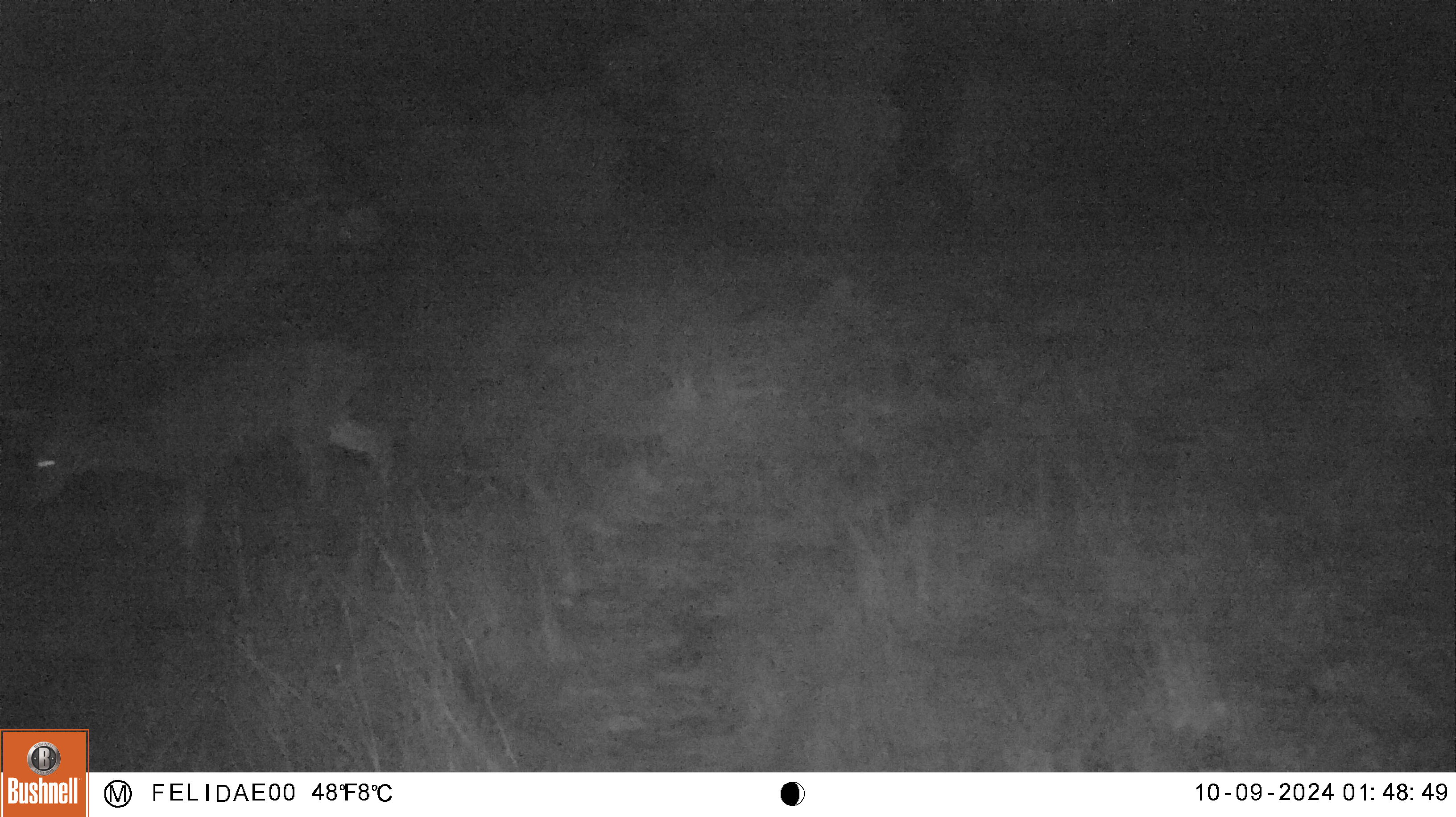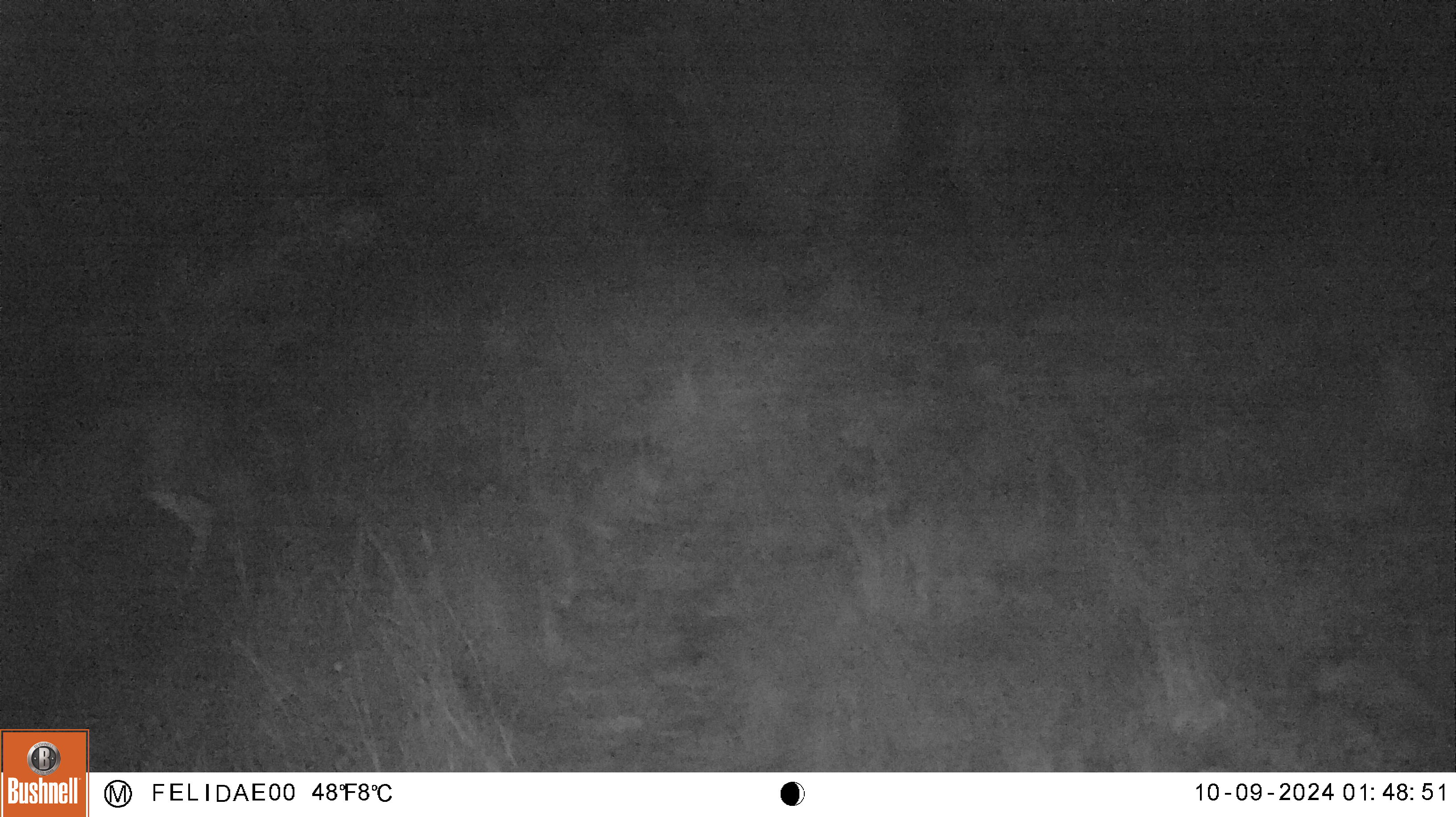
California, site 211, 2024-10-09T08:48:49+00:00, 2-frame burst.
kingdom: Animalia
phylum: Chordata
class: Mammalia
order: Artiodactyla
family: Cervidae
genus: Odocoileus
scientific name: Odocoileus hemionus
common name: mule deer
Mule deer (Odocoileus hemionus).